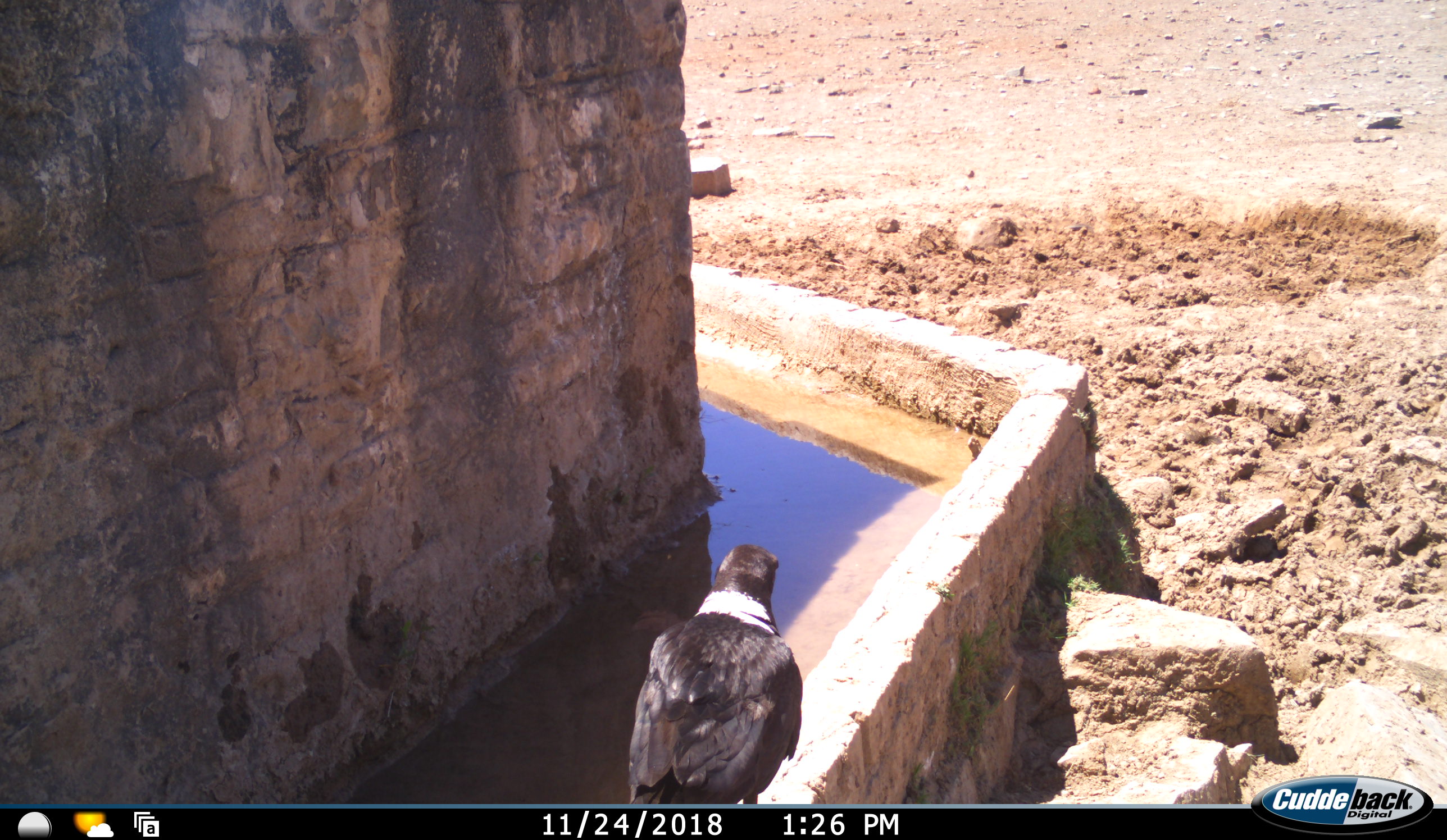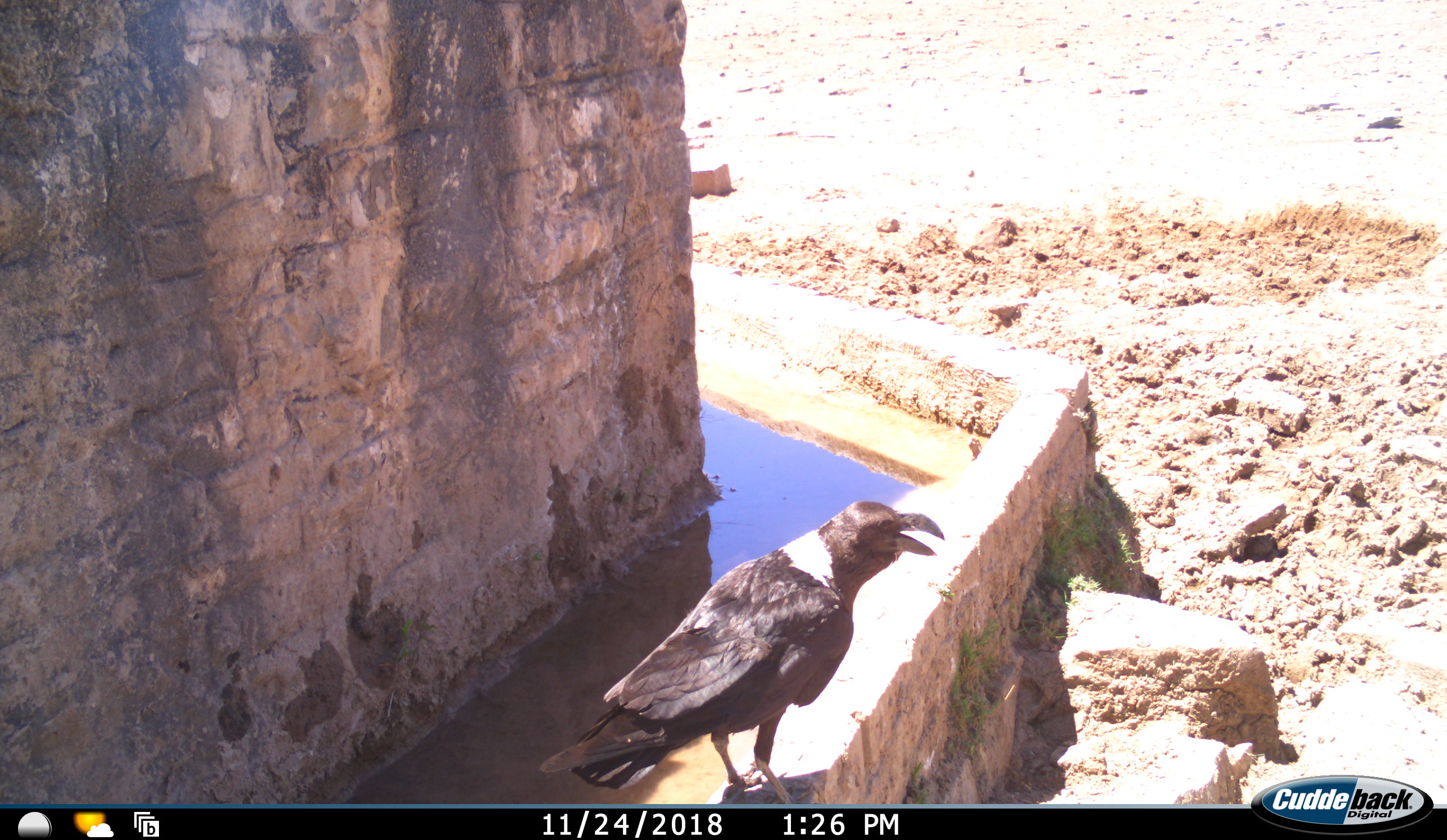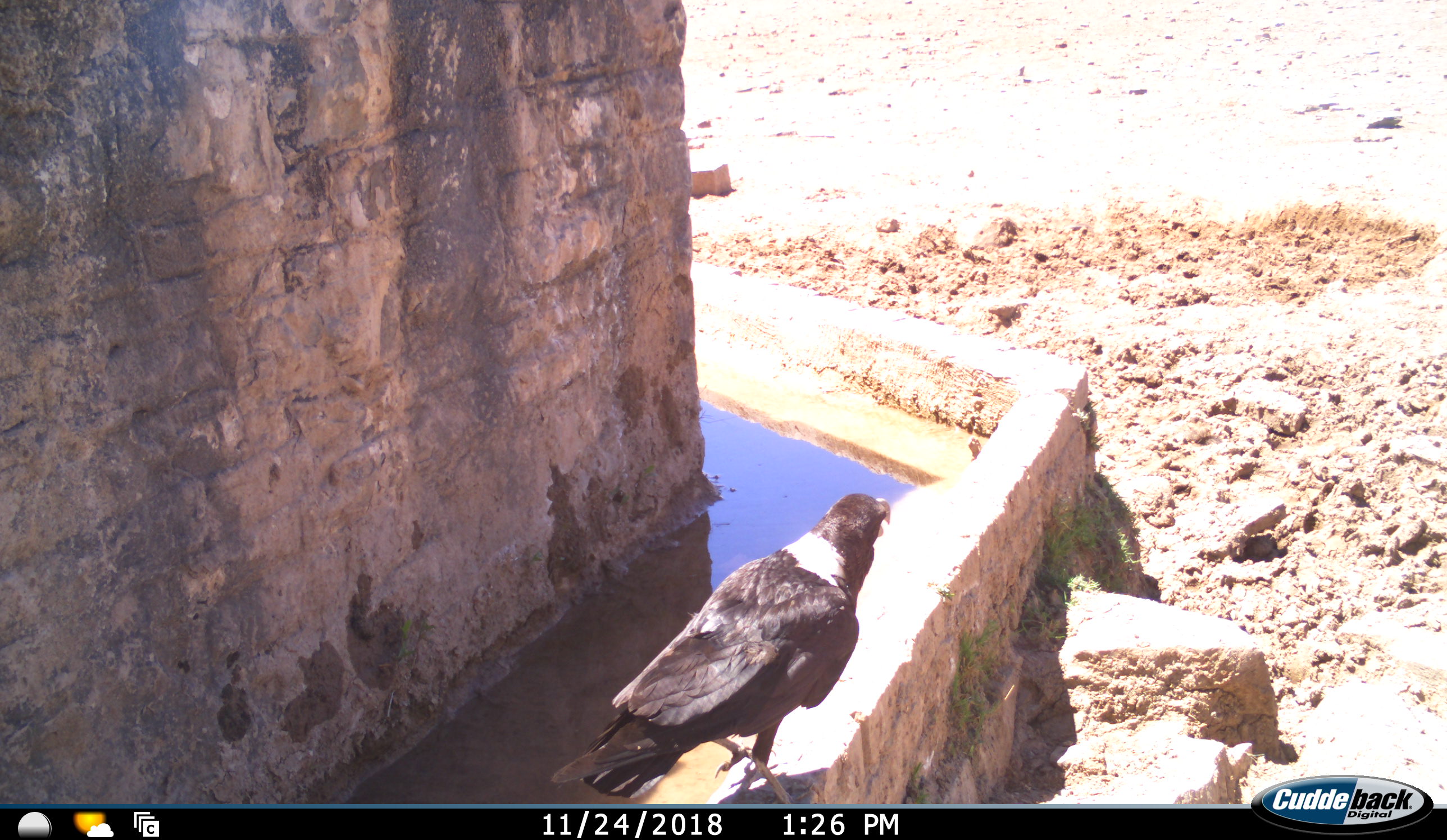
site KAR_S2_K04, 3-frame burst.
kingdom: Animalia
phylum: Chordata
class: Aves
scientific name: Aves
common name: bird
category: birdother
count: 1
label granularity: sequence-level